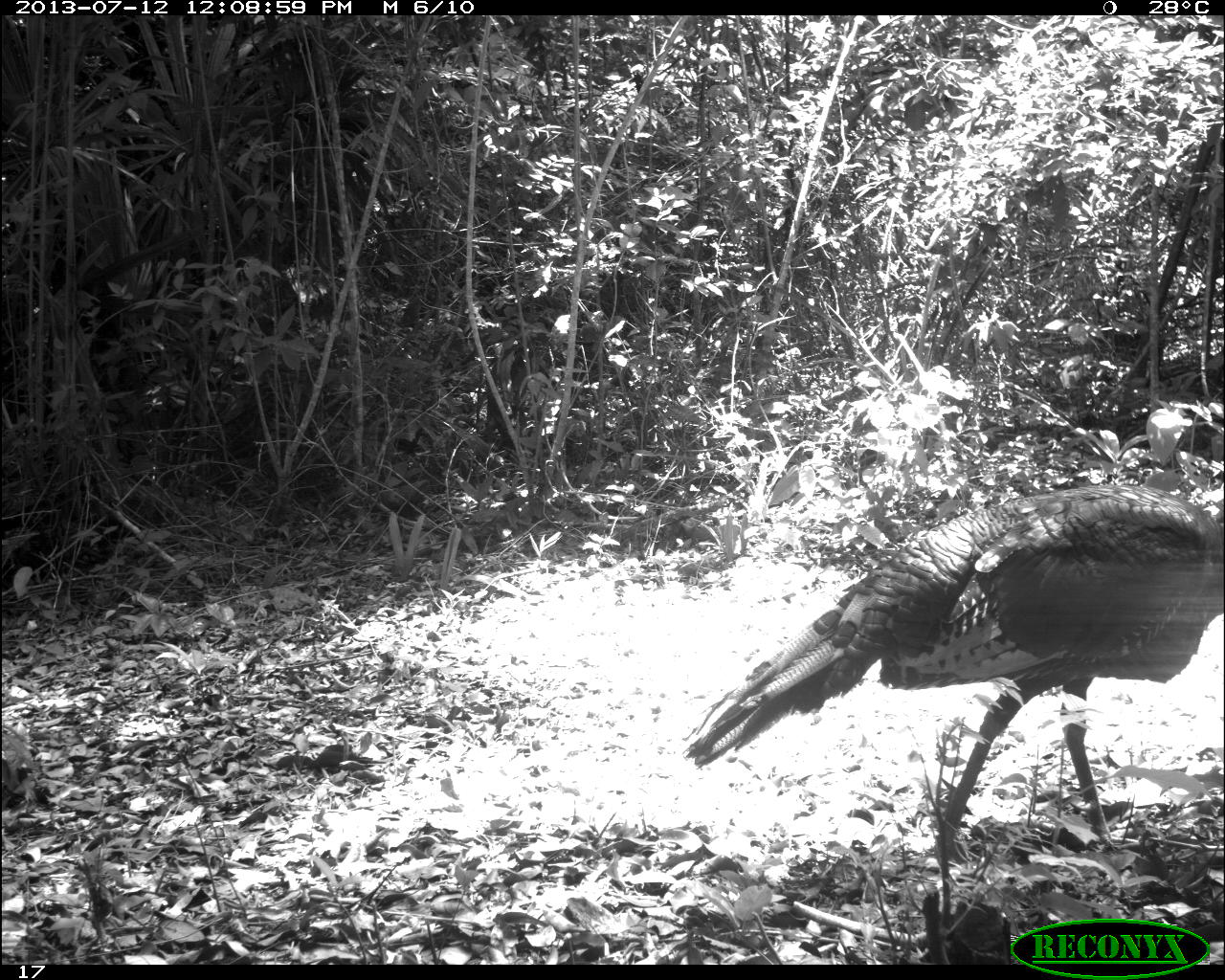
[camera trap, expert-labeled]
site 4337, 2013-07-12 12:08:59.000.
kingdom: Animalia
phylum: Chordata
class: Aves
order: Galliformes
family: Phasianidae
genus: Meleagris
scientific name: Meleagris ocellata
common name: ocellated turkey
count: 1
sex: female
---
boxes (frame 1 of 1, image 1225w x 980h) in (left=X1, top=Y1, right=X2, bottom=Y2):
meleagris ocellata: (left=681, top=485, right=1225, bottom=862)